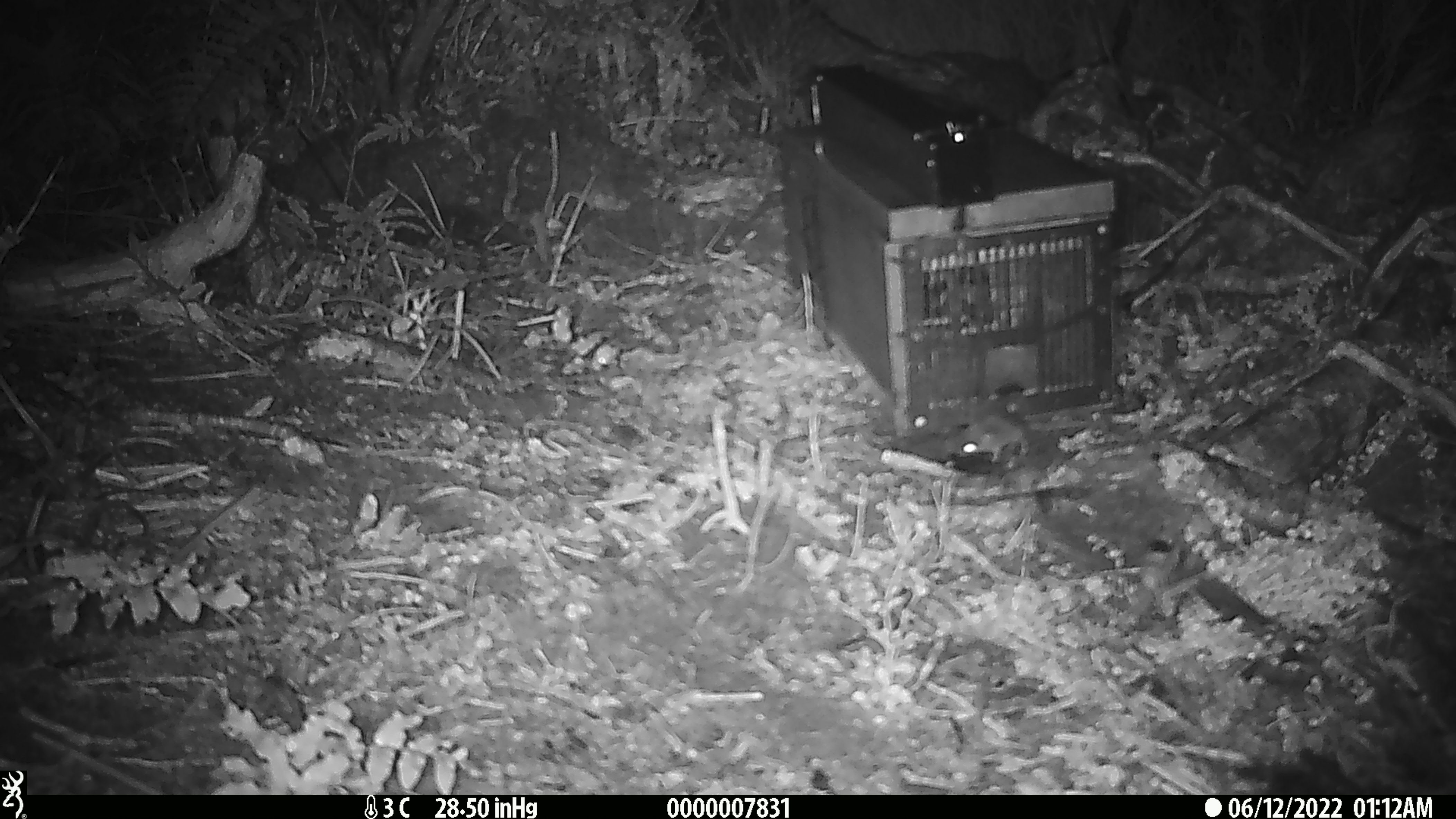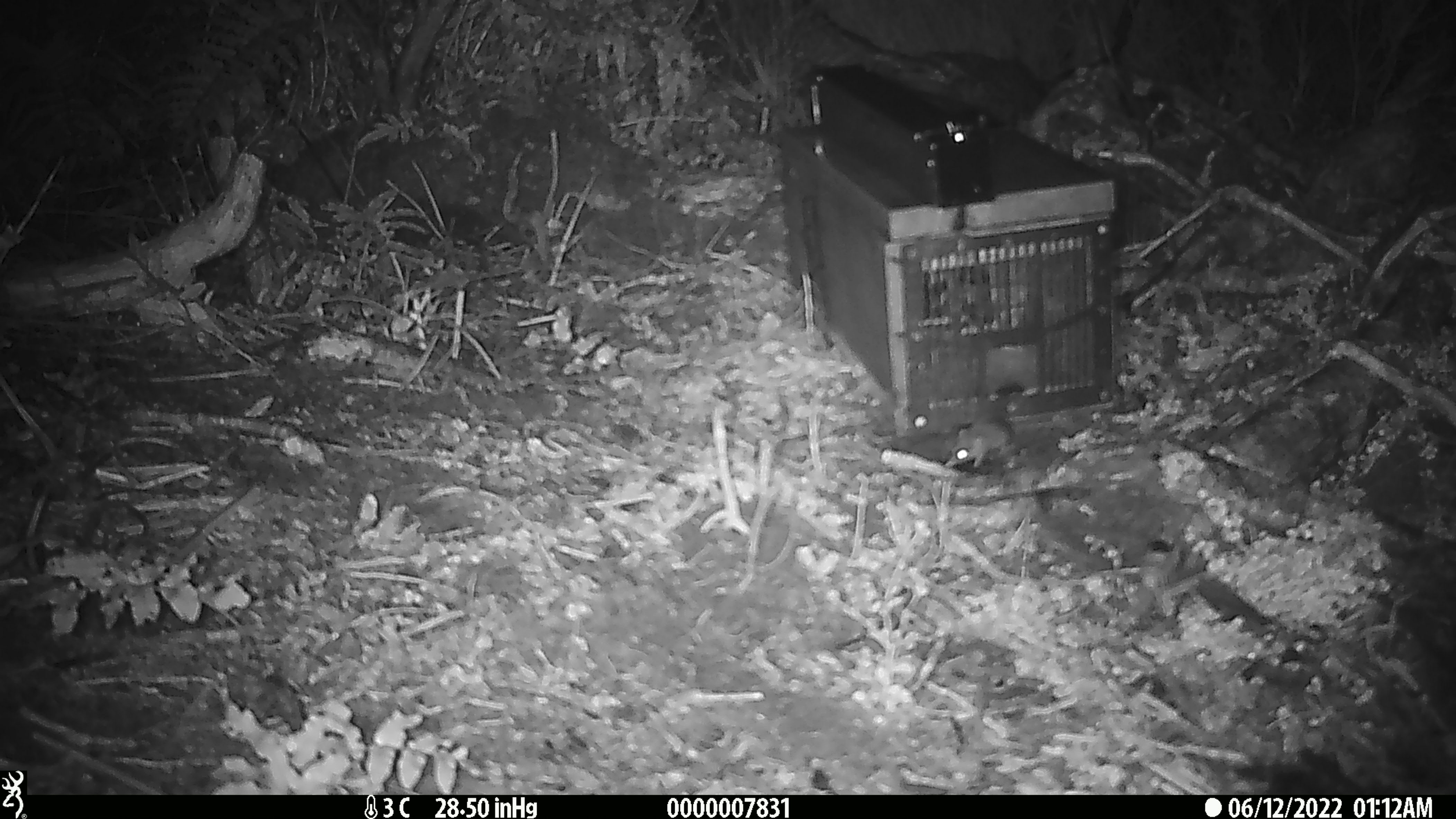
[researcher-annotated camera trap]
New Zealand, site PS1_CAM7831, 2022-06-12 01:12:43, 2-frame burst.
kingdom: Animalia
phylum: Chordata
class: Mammalia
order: Rodentia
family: Muridae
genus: Mus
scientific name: Mus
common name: mouse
Mouse (Mus).